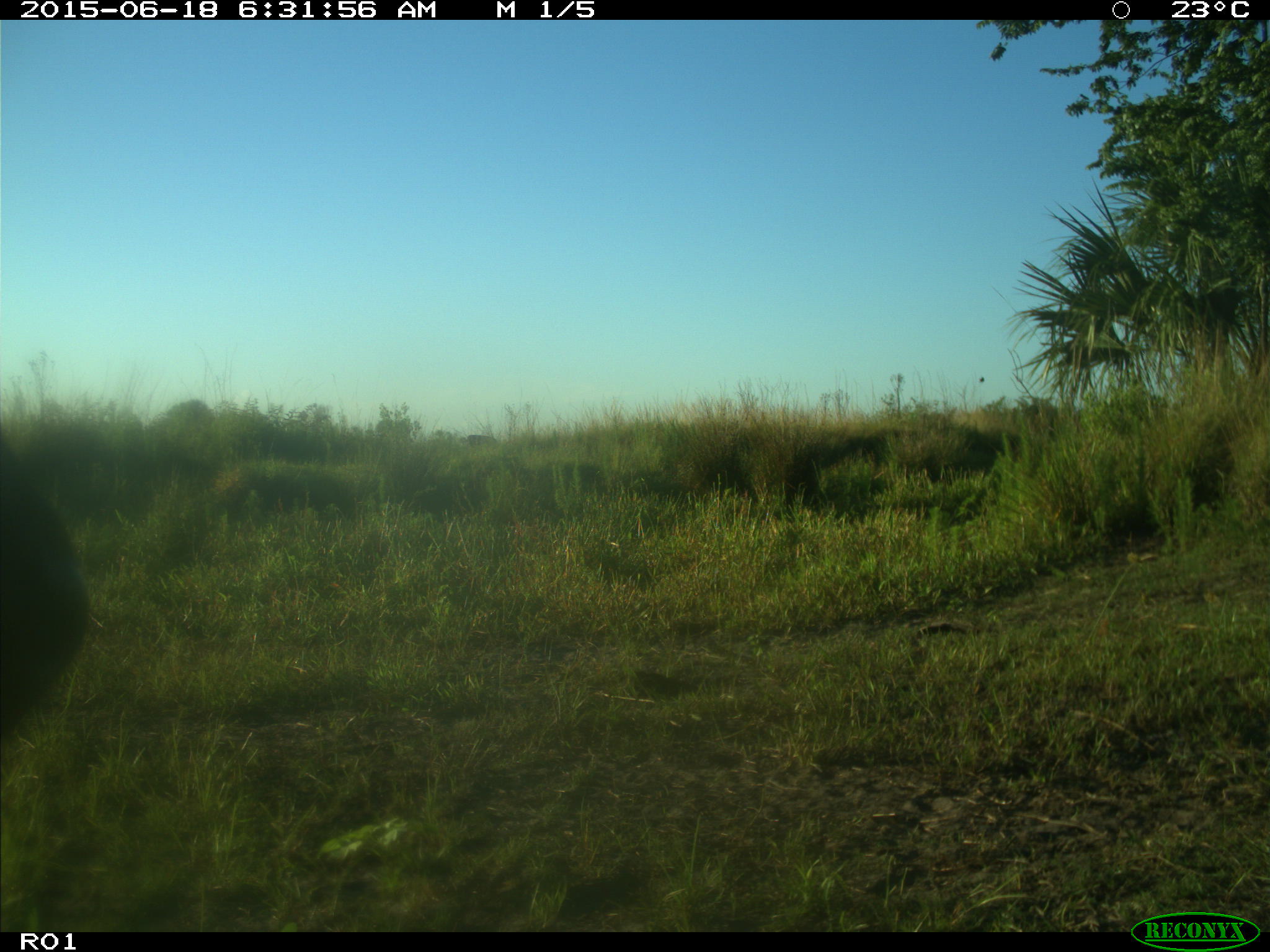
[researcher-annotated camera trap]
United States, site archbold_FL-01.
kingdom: Animalia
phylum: Chordata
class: Mammalia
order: Artiodactyla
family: Bovidae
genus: Bos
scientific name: Bos taurus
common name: domestic cow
Bos taurus (domestic cow).